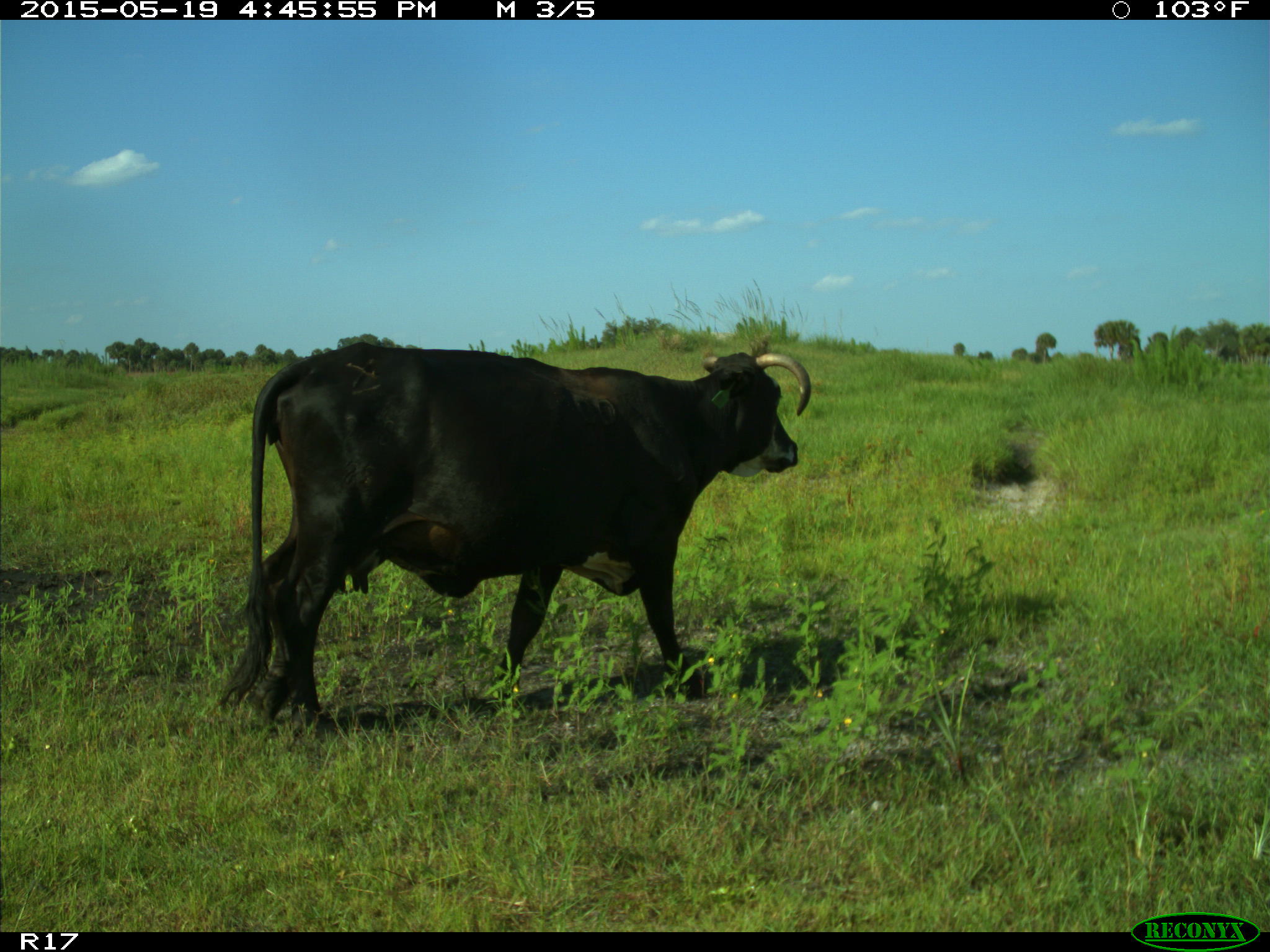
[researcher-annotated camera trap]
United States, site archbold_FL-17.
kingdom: Animalia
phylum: Chordata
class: Mammalia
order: Artiodactyla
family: Bovidae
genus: Bos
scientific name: Bos taurus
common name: domestic cow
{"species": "Bos taurus (domestic cow)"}